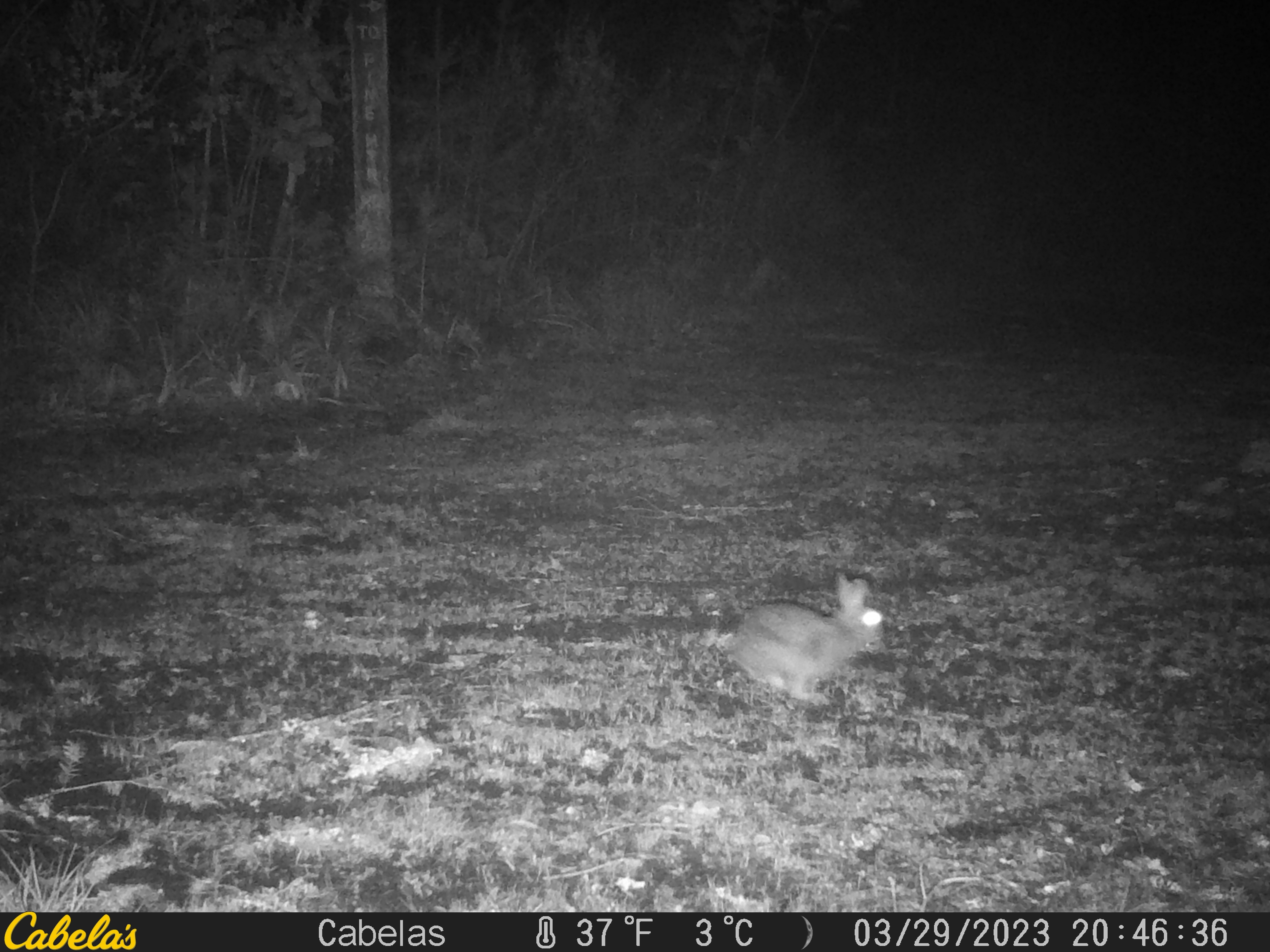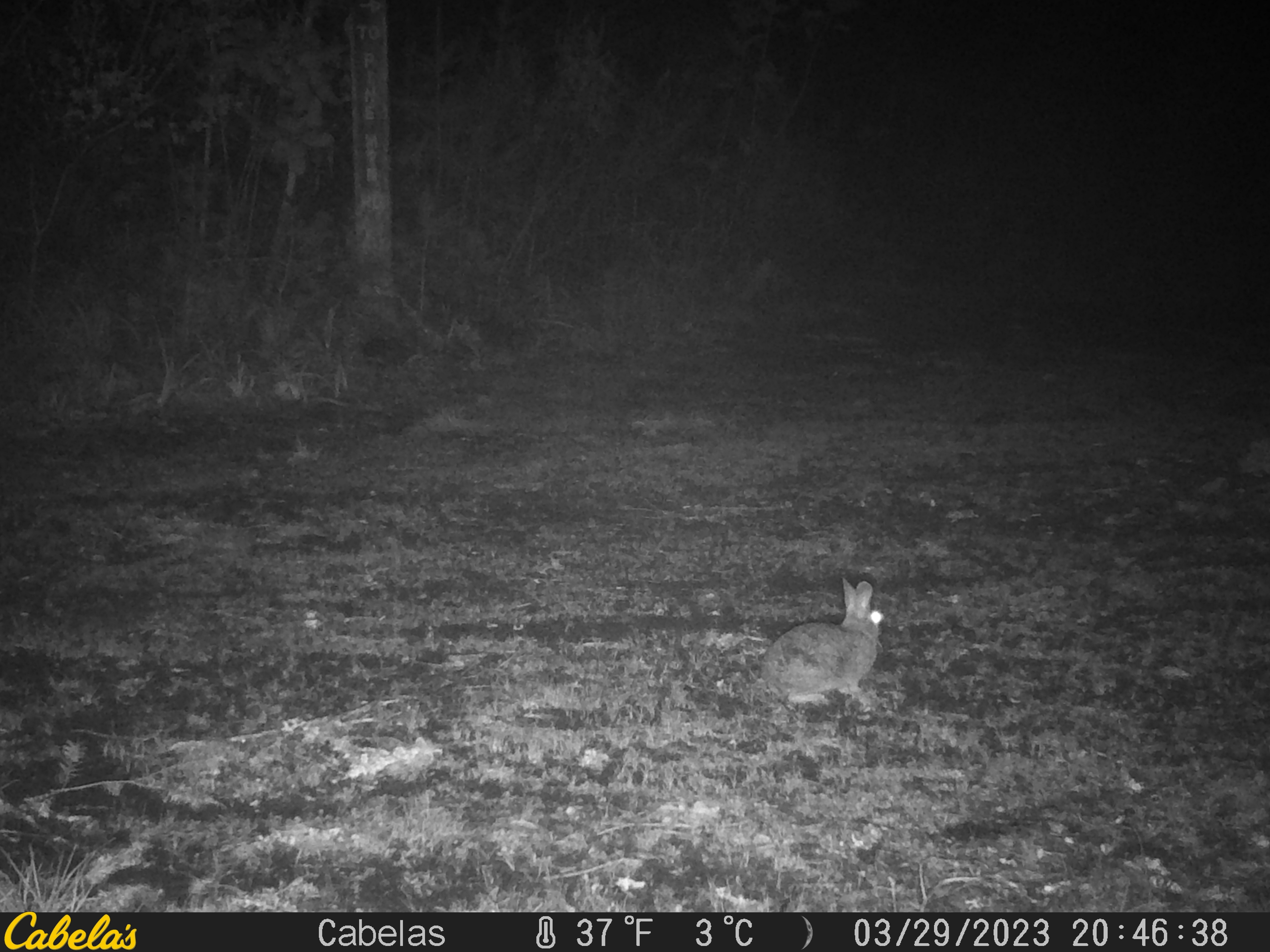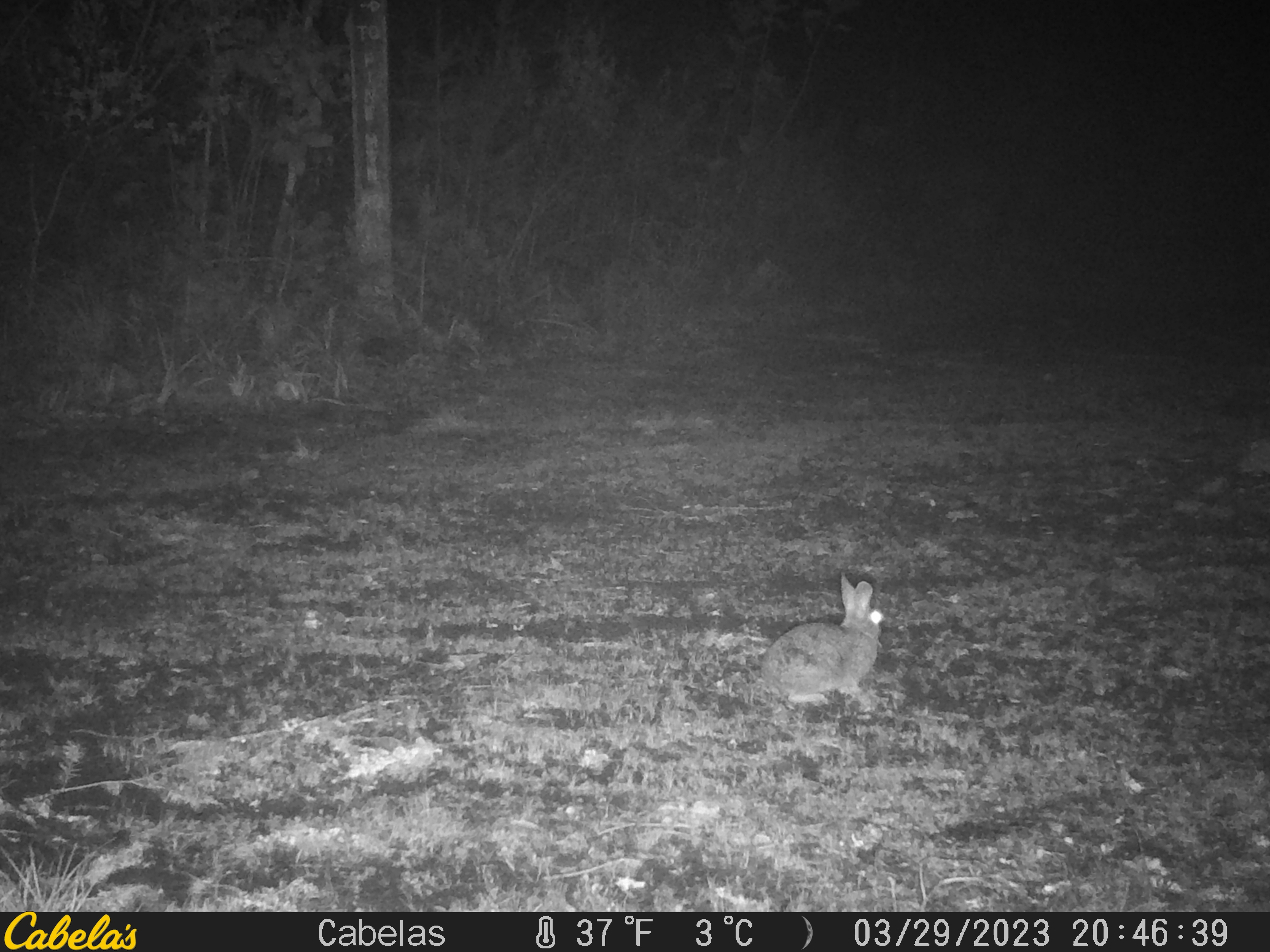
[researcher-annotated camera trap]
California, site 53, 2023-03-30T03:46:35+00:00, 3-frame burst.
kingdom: Animalia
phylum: Chordata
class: Mammalia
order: Lagomorpha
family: Leporidae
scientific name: Leporidae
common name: rabbit